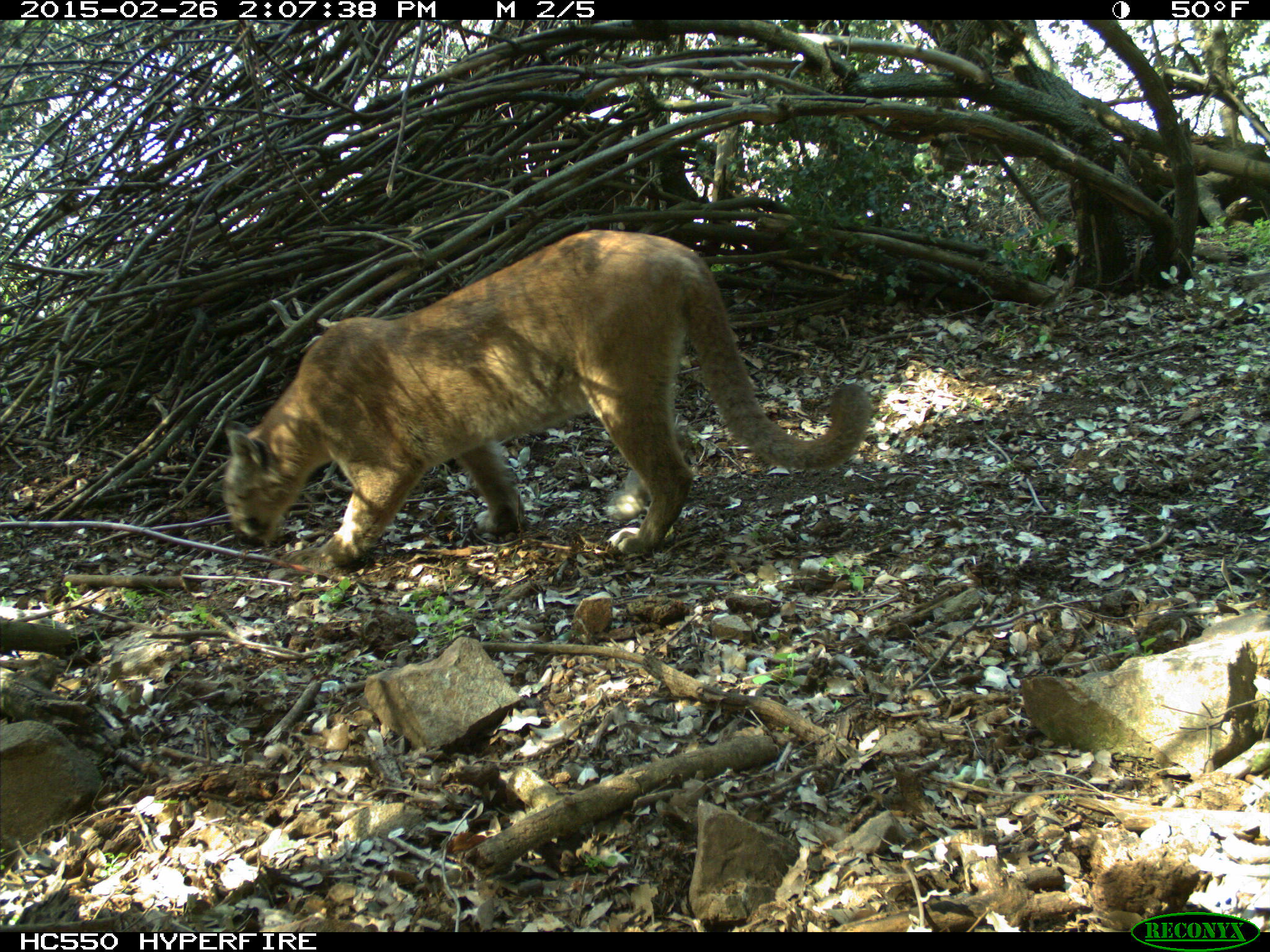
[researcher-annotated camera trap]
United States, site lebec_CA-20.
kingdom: Animalia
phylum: Chordata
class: Mammalia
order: Carnivora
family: Felidae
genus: Puma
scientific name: Puma concolor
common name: mountain lion